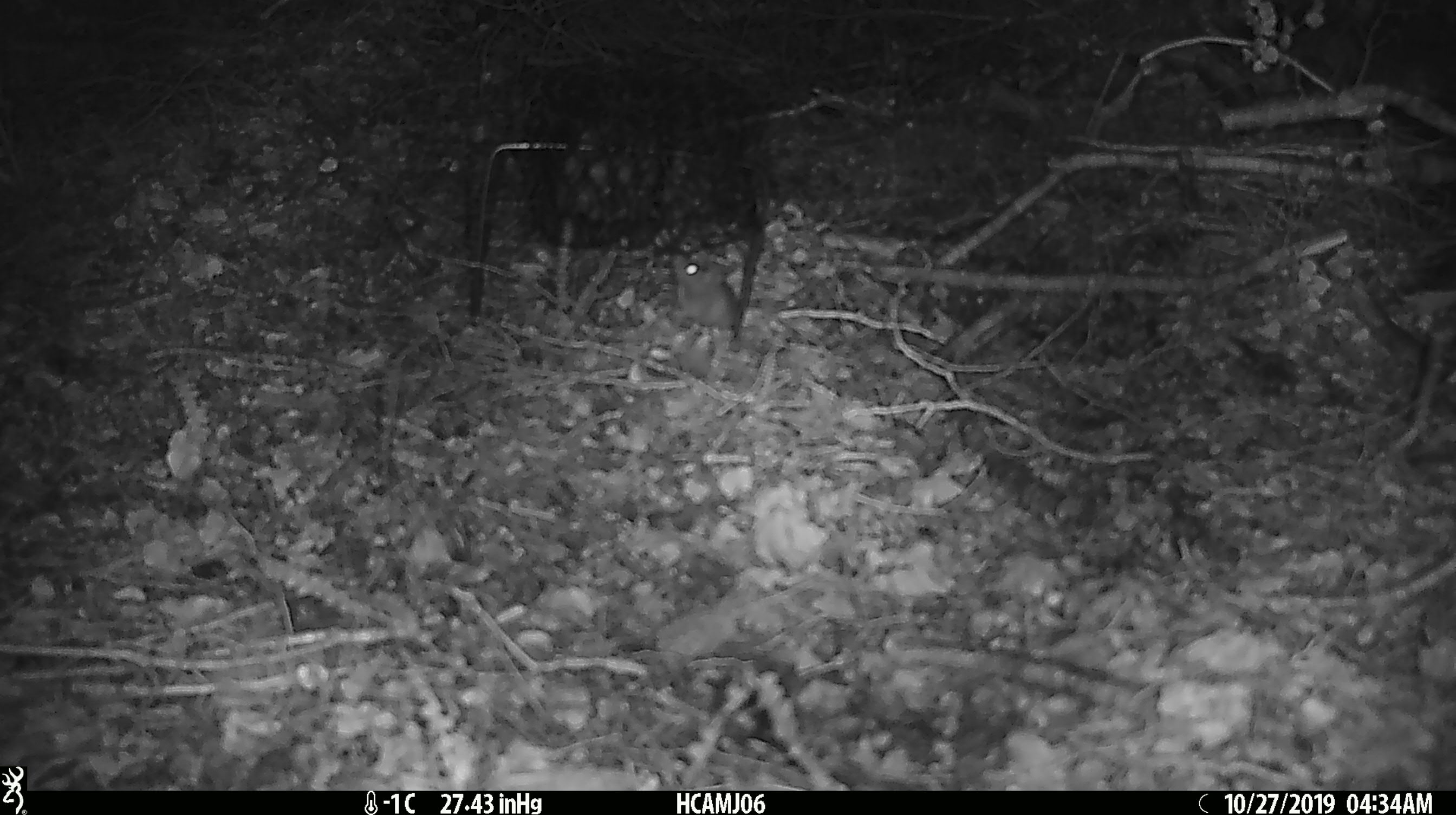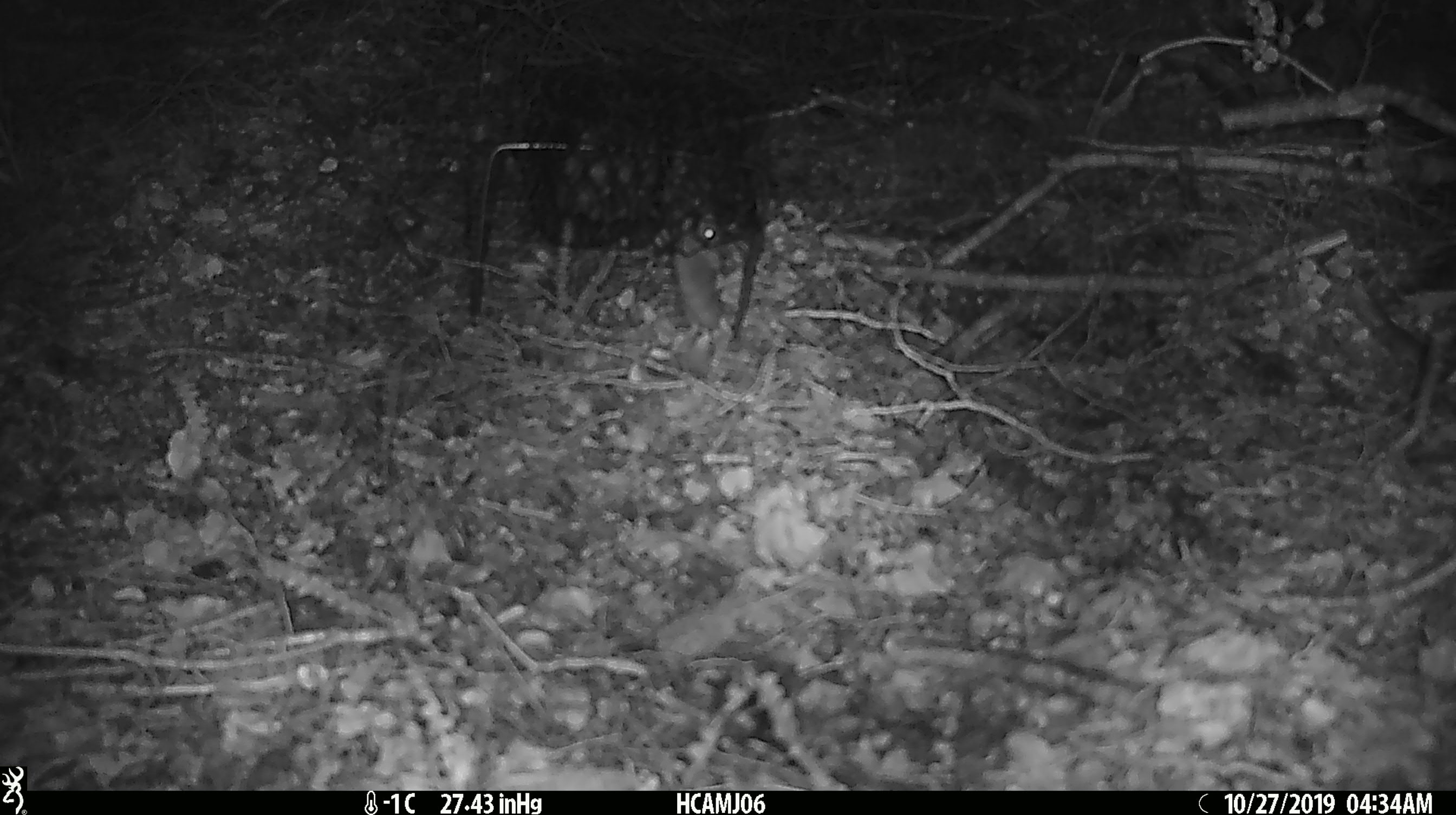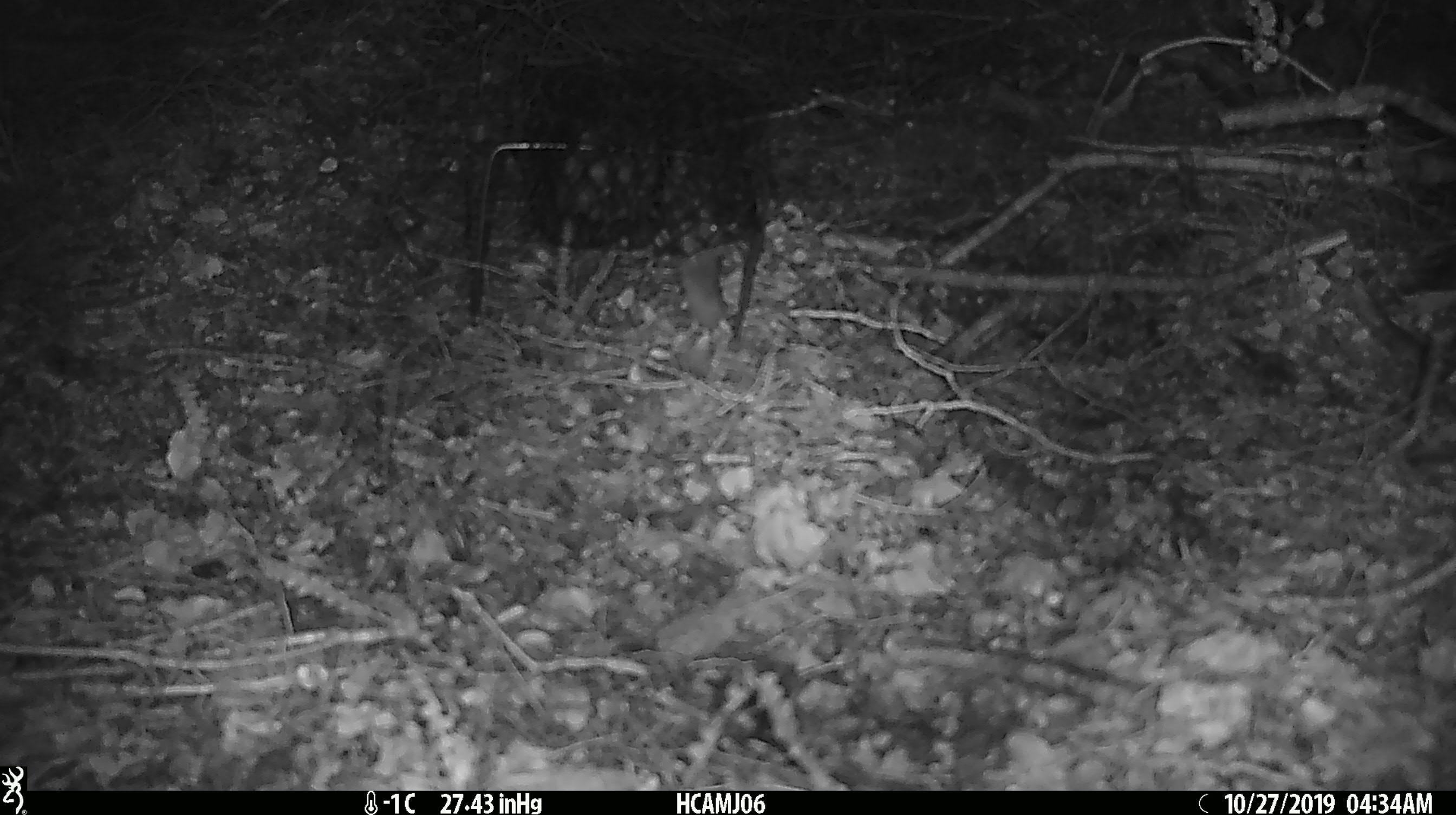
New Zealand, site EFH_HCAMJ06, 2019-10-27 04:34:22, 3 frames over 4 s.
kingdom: Animalia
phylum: Chordata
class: Mammalia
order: Rodentia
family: Muridae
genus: Mus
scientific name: Mus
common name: mouse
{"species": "mouse (Mus)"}